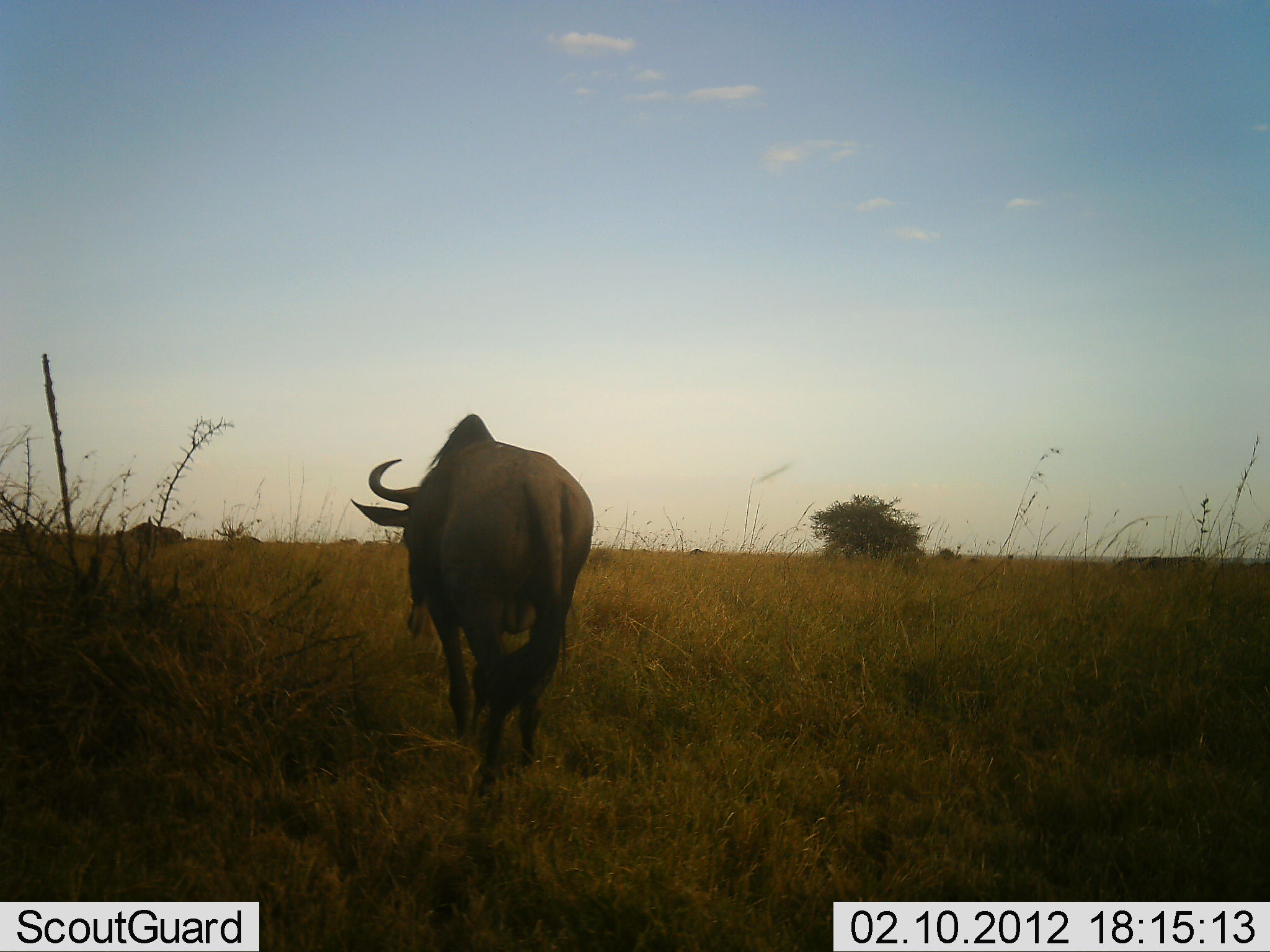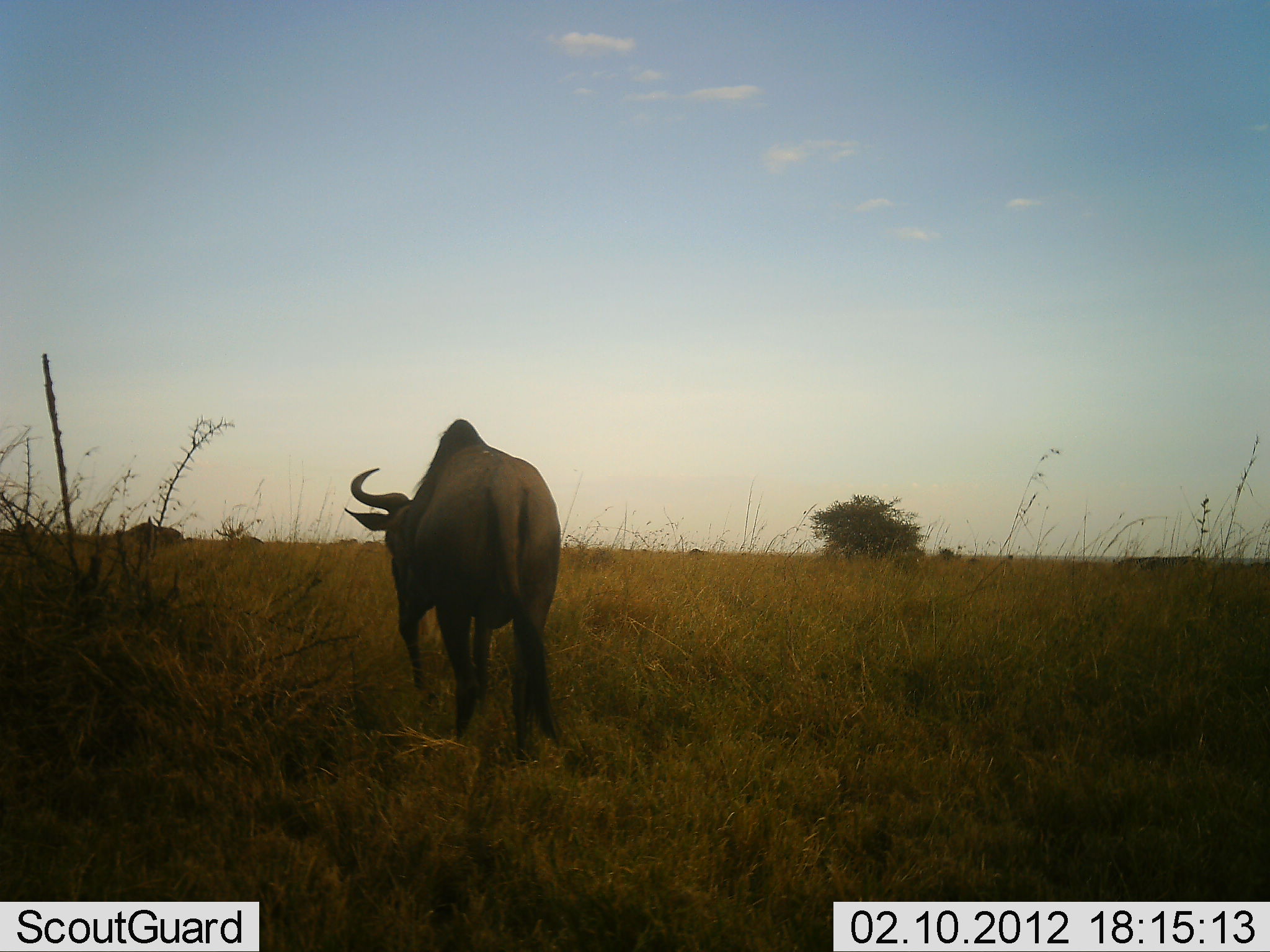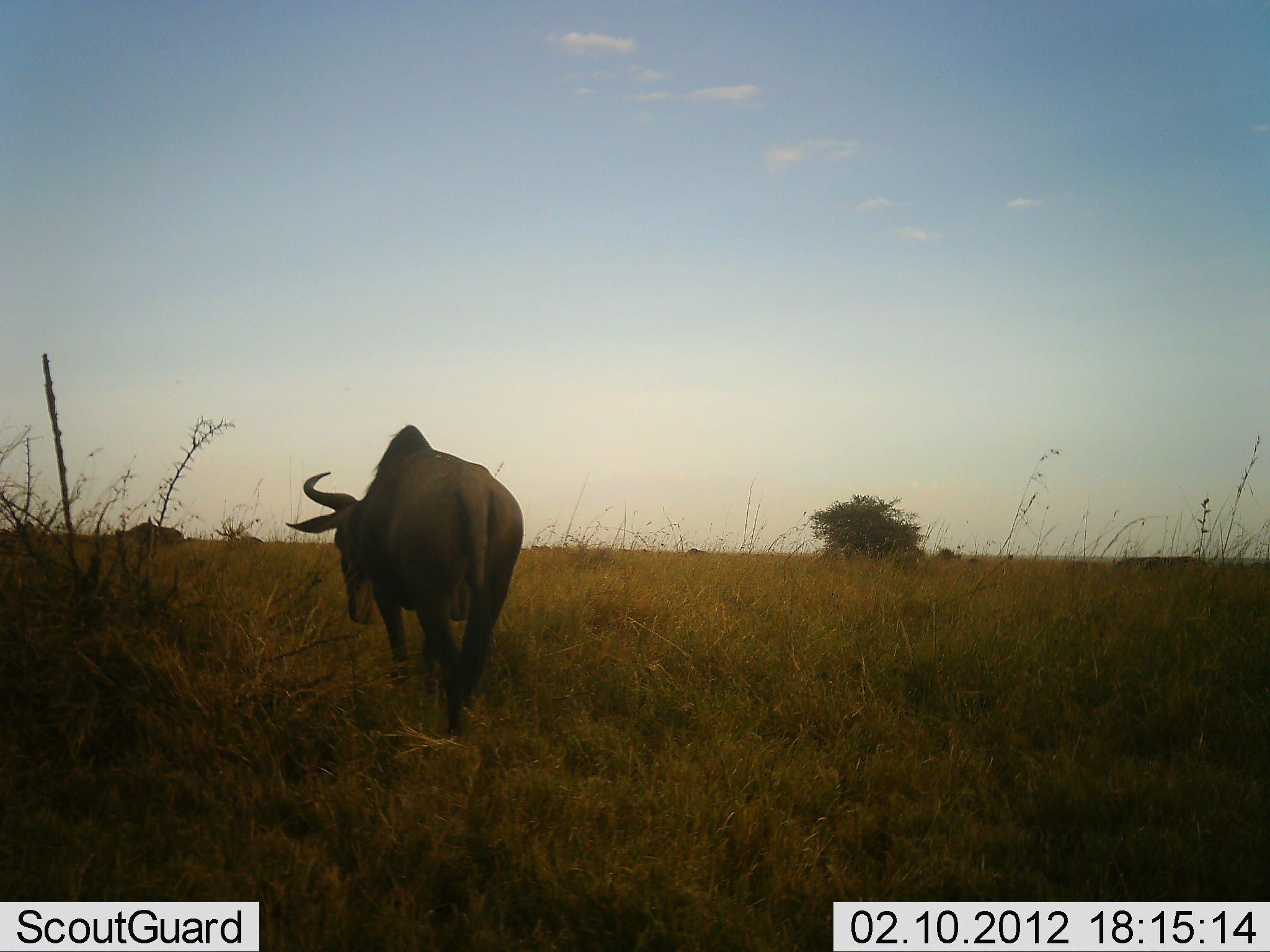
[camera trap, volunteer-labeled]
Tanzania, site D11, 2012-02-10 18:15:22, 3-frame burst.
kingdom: Animalia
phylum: Chordata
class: Mammalia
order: Artiodactyla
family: Bovidae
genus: Connochaetes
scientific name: Connochaetes taurinus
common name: blue wildebeest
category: wildebeest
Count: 1.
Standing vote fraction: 5%.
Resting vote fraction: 0%.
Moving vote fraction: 95%.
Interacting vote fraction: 0%.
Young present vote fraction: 0%.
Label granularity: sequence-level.